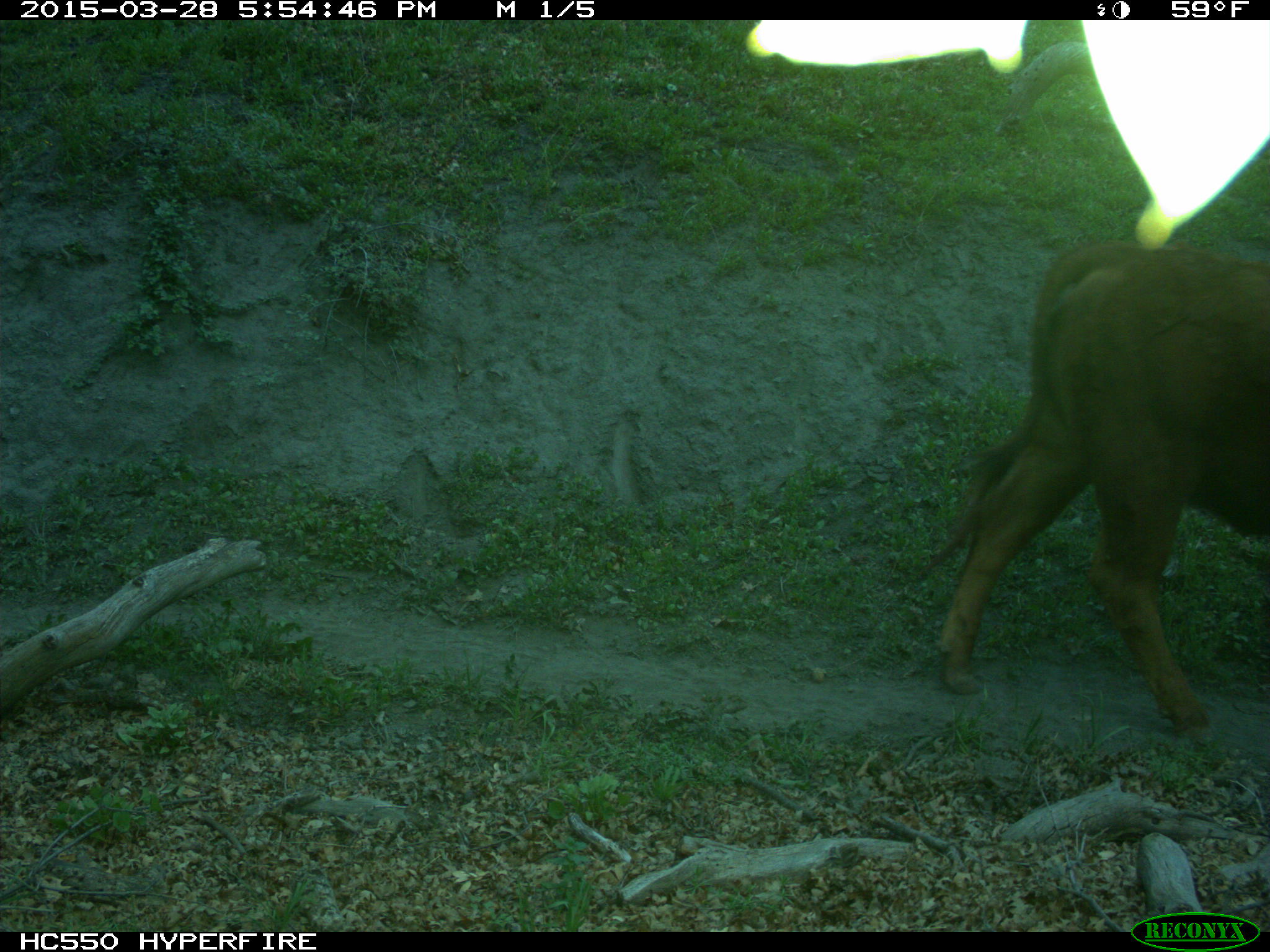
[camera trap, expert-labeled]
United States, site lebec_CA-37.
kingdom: Animalia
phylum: Chordata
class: Mammalia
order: Artiodactyla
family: Bovidae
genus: Bos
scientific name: Bos taurus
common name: domestic cow